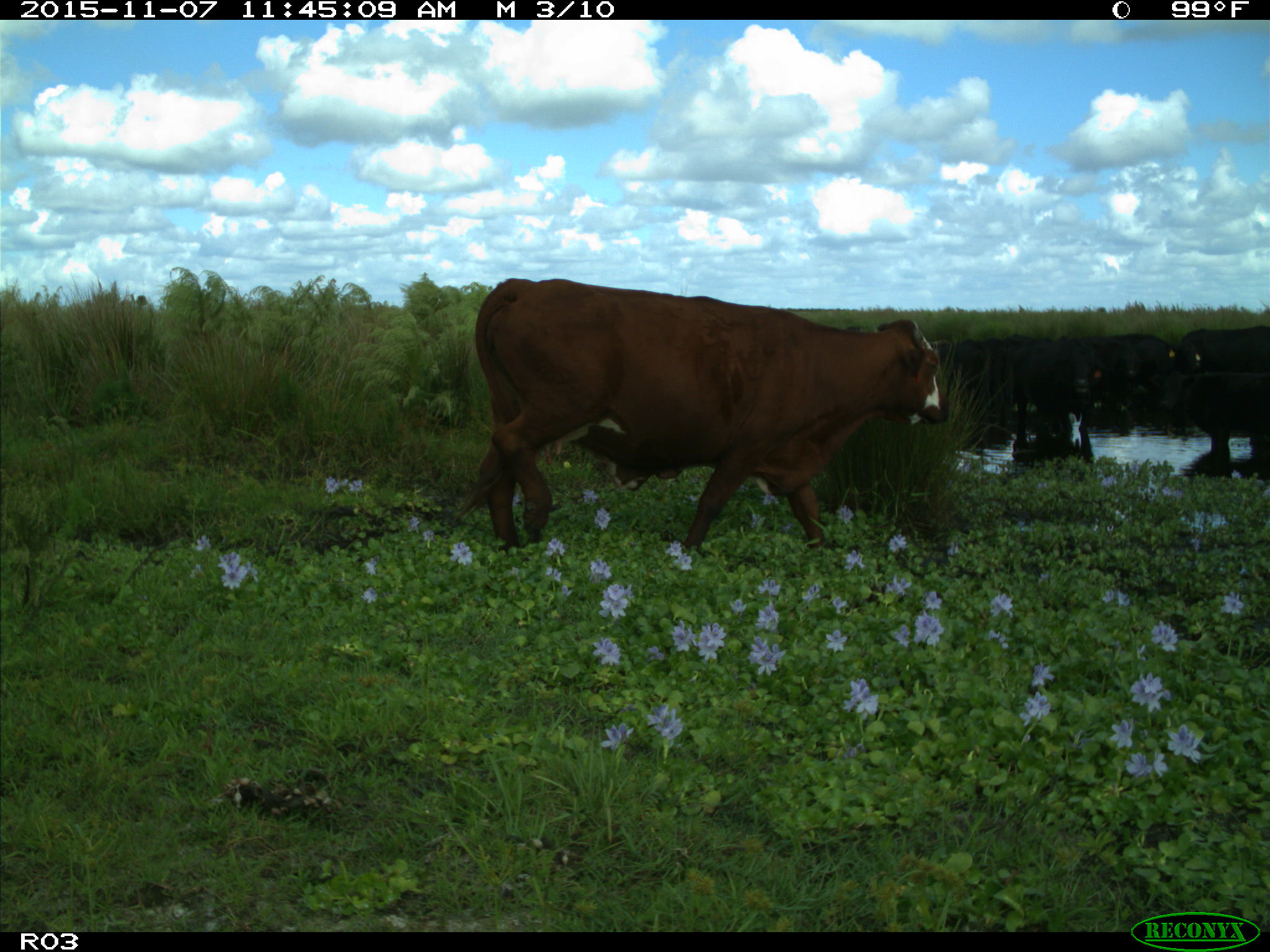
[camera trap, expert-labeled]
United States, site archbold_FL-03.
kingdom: Animalia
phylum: Chordata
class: Mammalia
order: Artiodactyla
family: Bovidae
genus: Bos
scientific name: Bos taurus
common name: domestic cow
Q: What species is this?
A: Bos taurus (domestic cow).